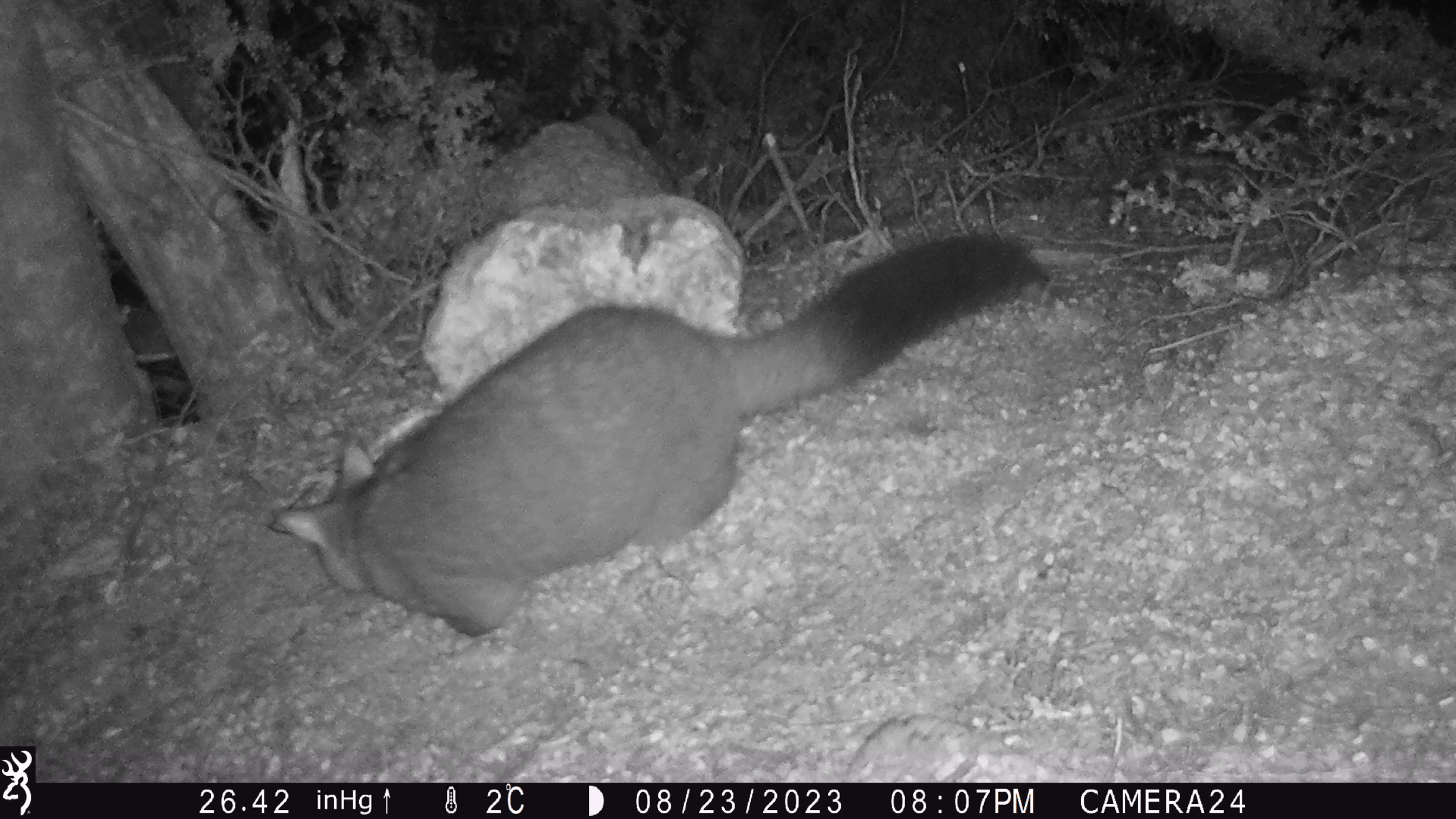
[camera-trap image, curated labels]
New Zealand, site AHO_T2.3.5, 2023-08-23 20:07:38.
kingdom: Animalia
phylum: Chordata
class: Mammalia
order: Carnivora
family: Mustelidae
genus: Mustela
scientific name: Mustela erminea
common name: stoat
Stoat (Mustela erminea).